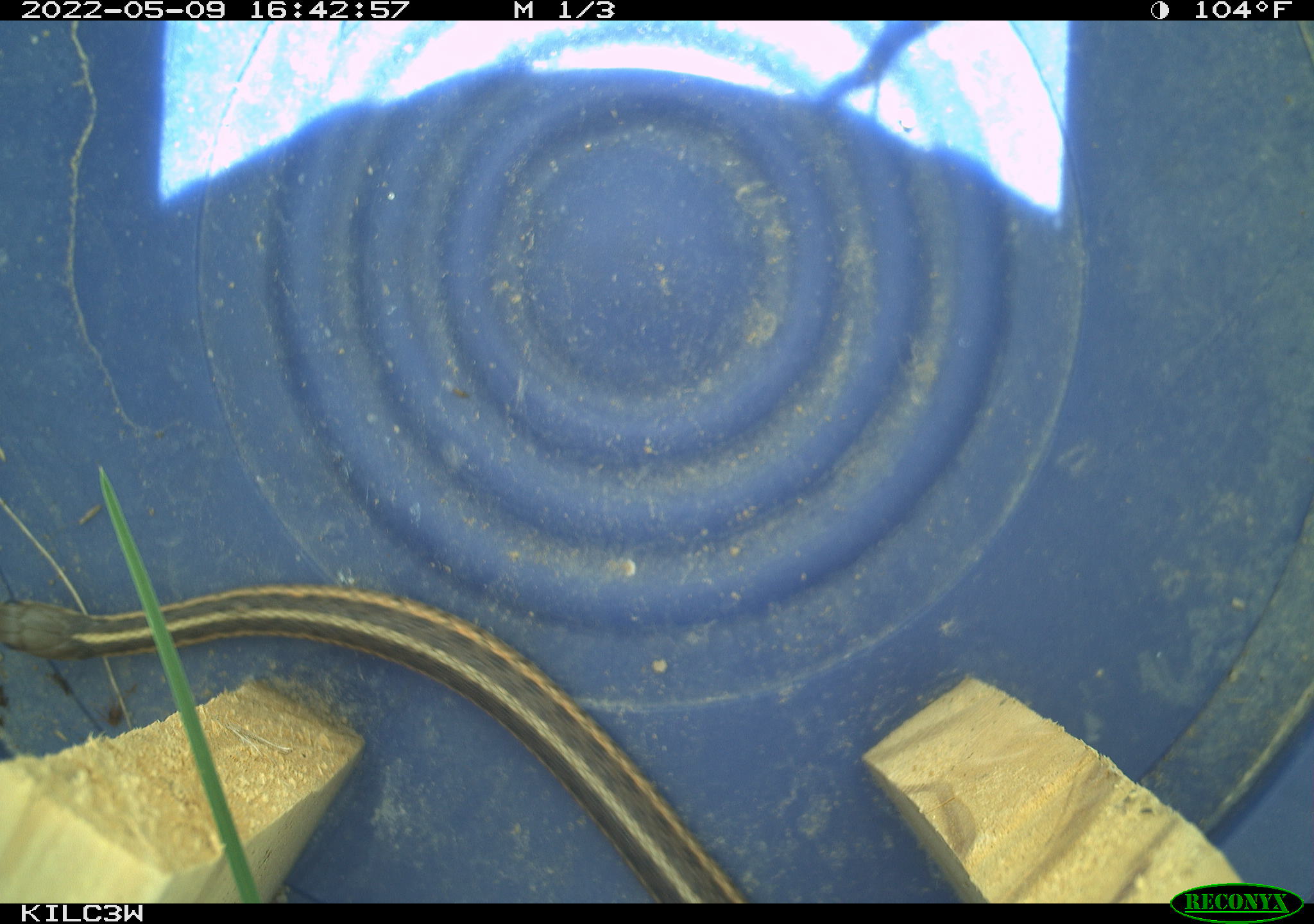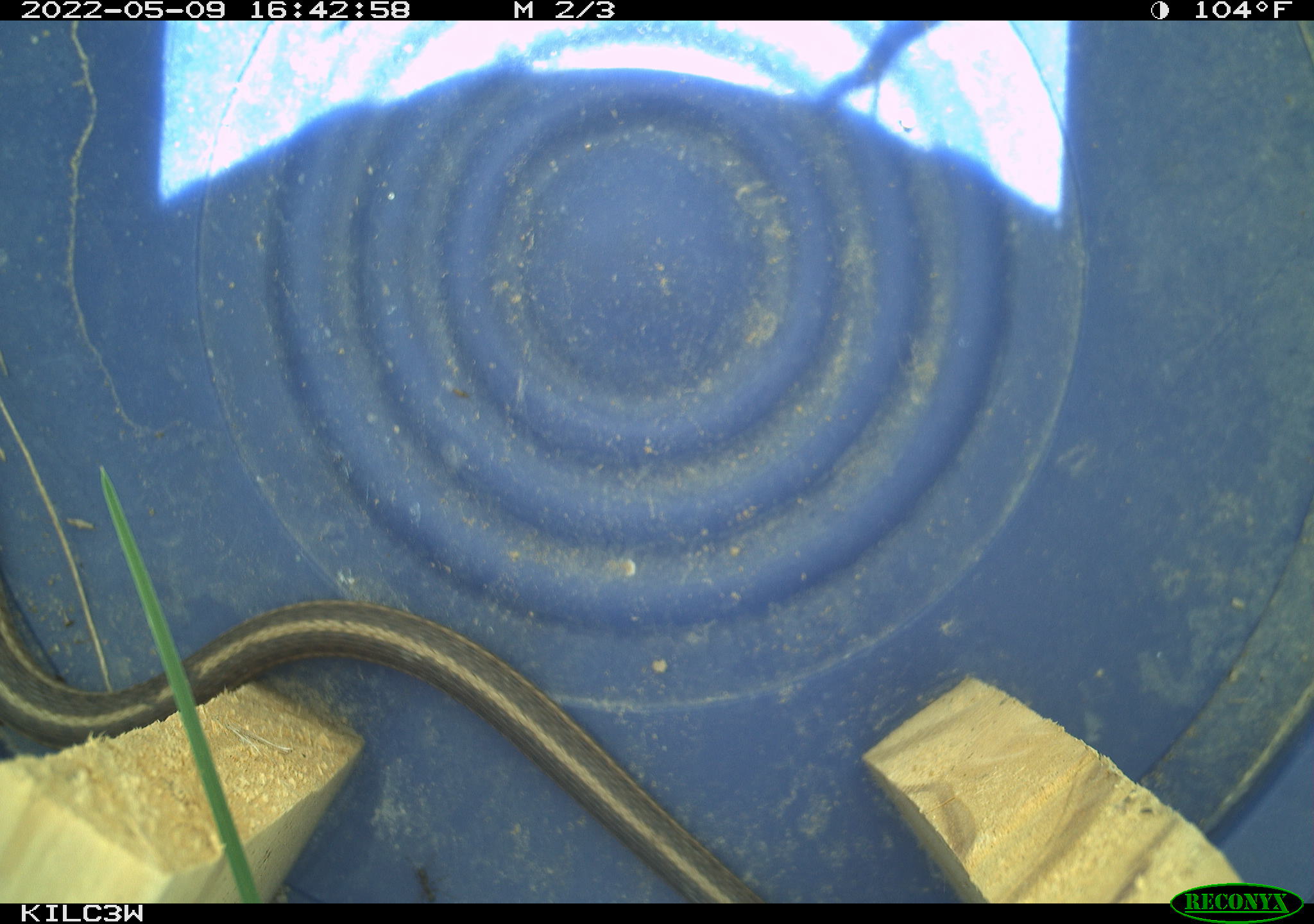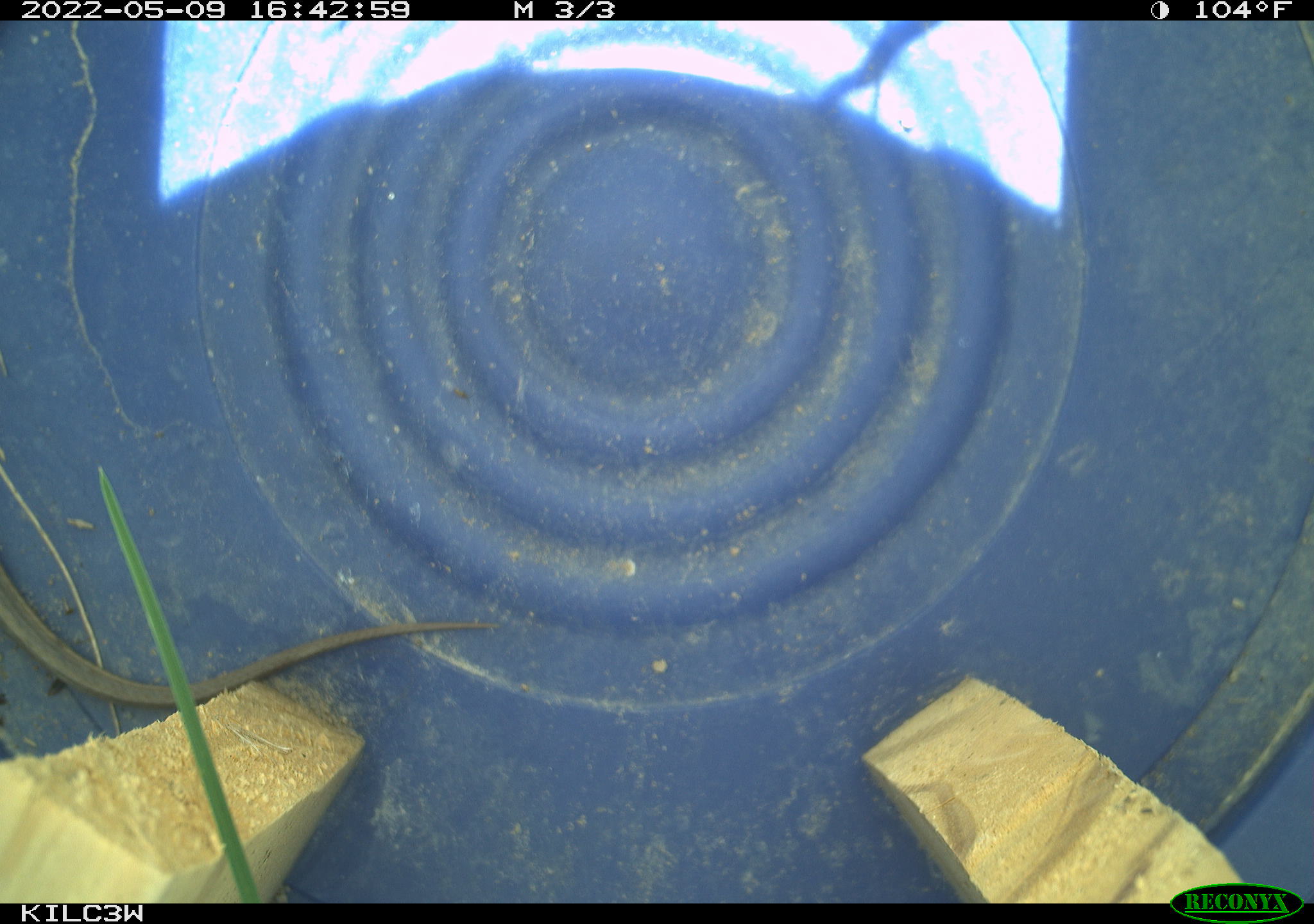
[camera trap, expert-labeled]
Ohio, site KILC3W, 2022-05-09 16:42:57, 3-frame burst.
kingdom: Animalia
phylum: Chordata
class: Reptilia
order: Squamata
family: Colubridae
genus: Thamnophis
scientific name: Thamnophis sirtalis sirtalis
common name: eastern gartersnake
Eastern gartersnake (Thamnophis sirtalis sirtalis).